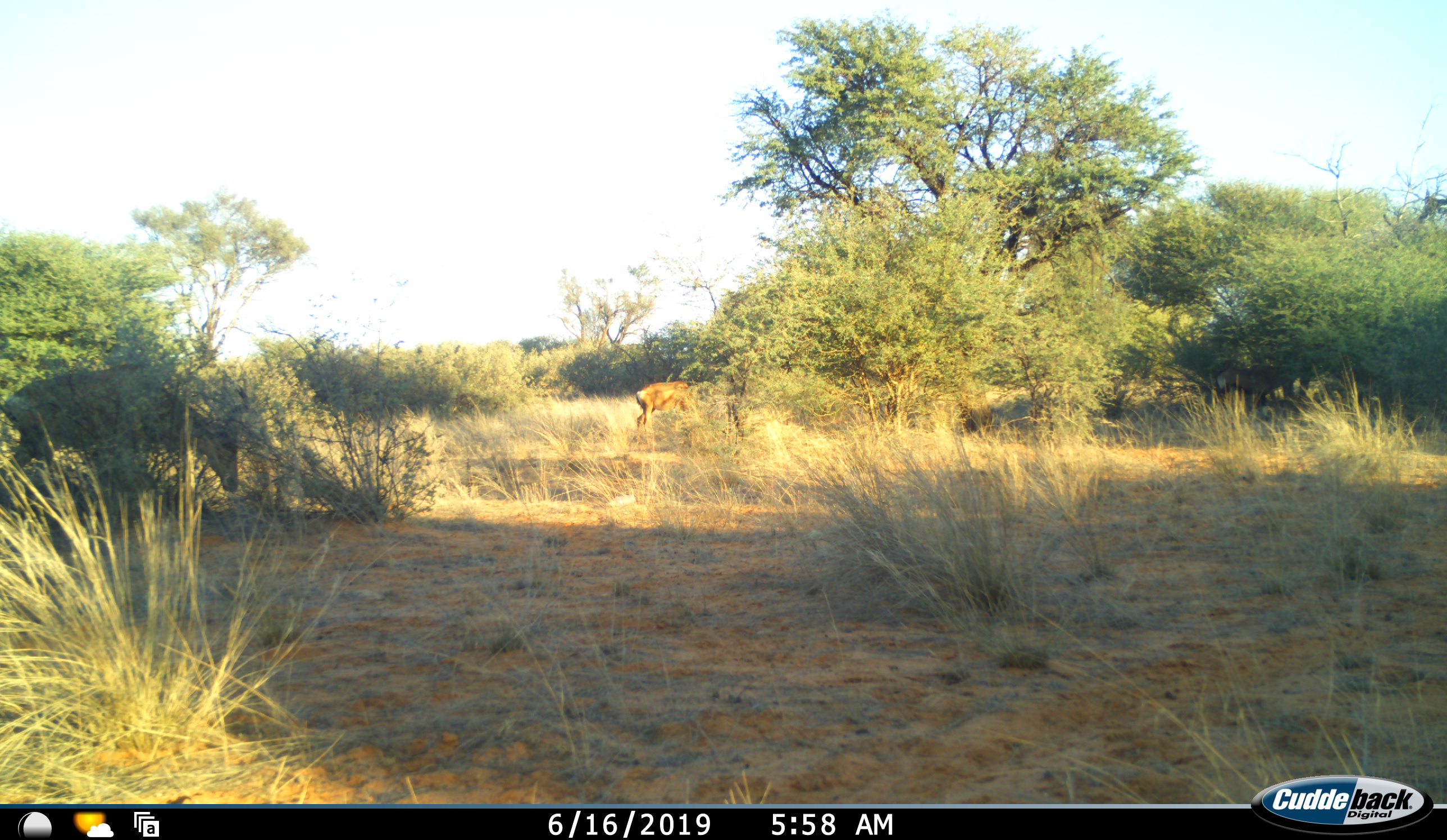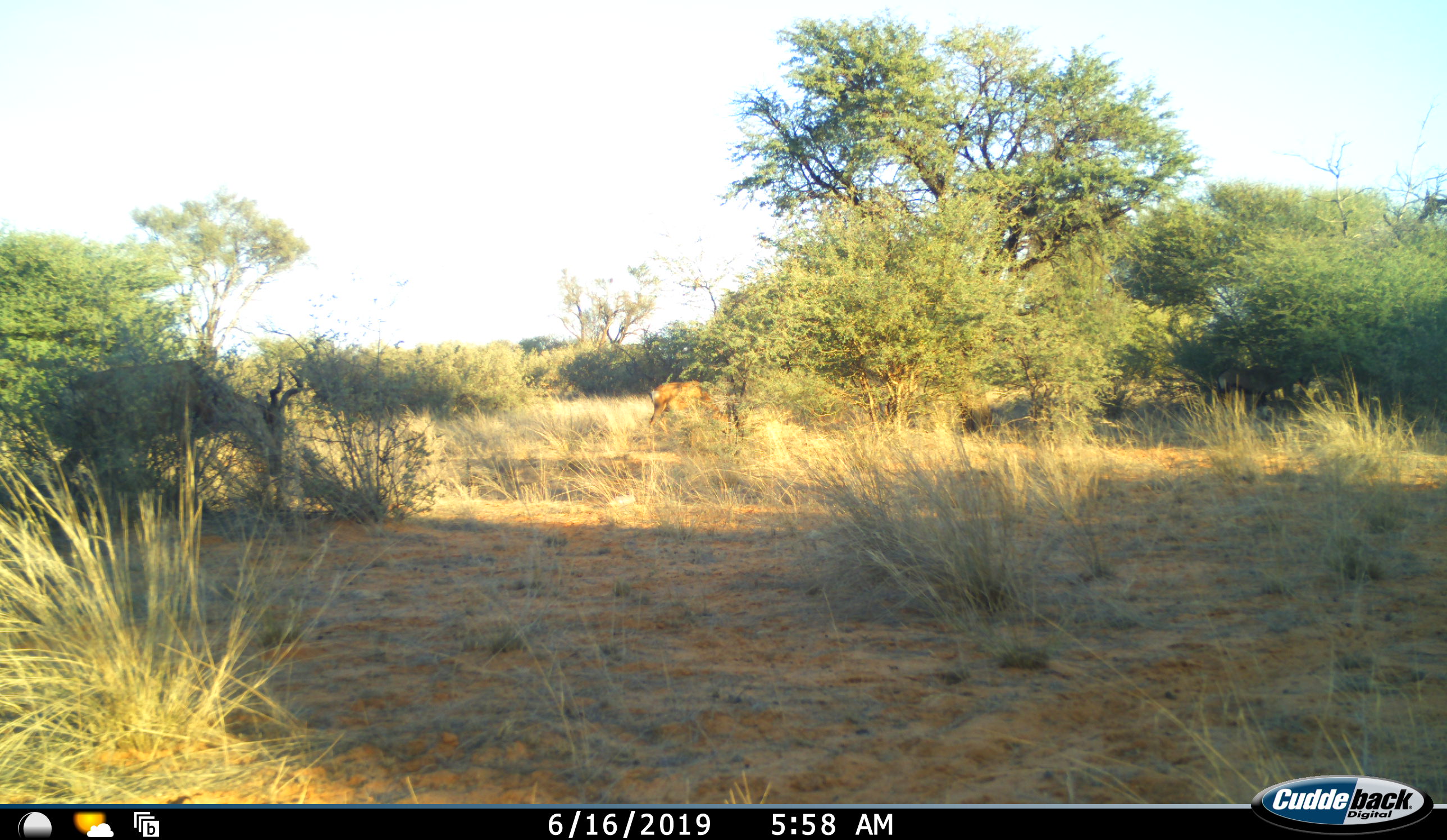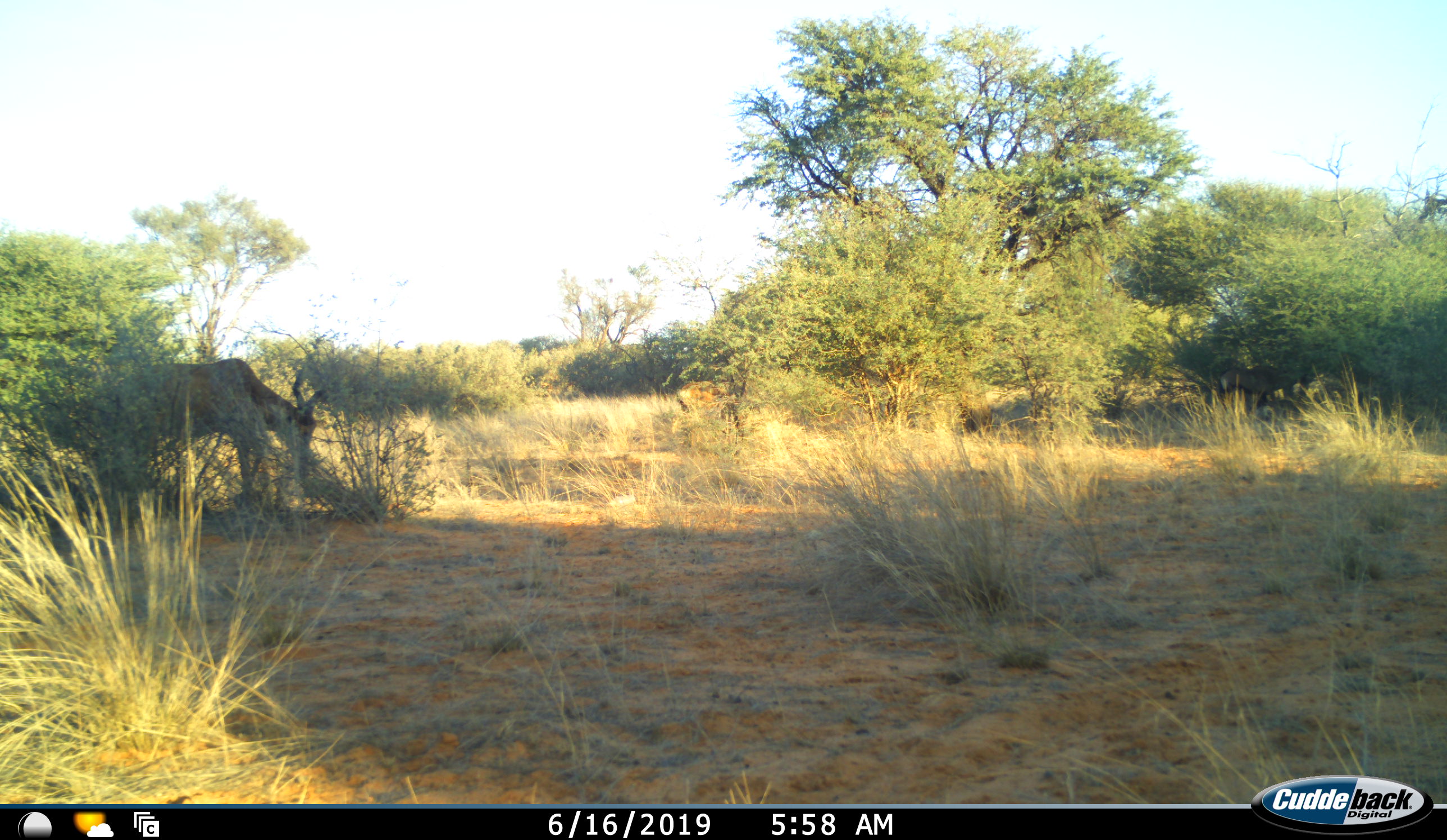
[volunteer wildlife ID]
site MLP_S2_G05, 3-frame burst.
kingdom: Animalia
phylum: Chordata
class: Mammalia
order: Artiodactyla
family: Bovidae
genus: Alcelaphus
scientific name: Alcelaphus buselaphus caama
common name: red hartebeest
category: hartebeestred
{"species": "hartebeestred (red hartebeest) (Alcelaphus buselaphus caama)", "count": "2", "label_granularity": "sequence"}